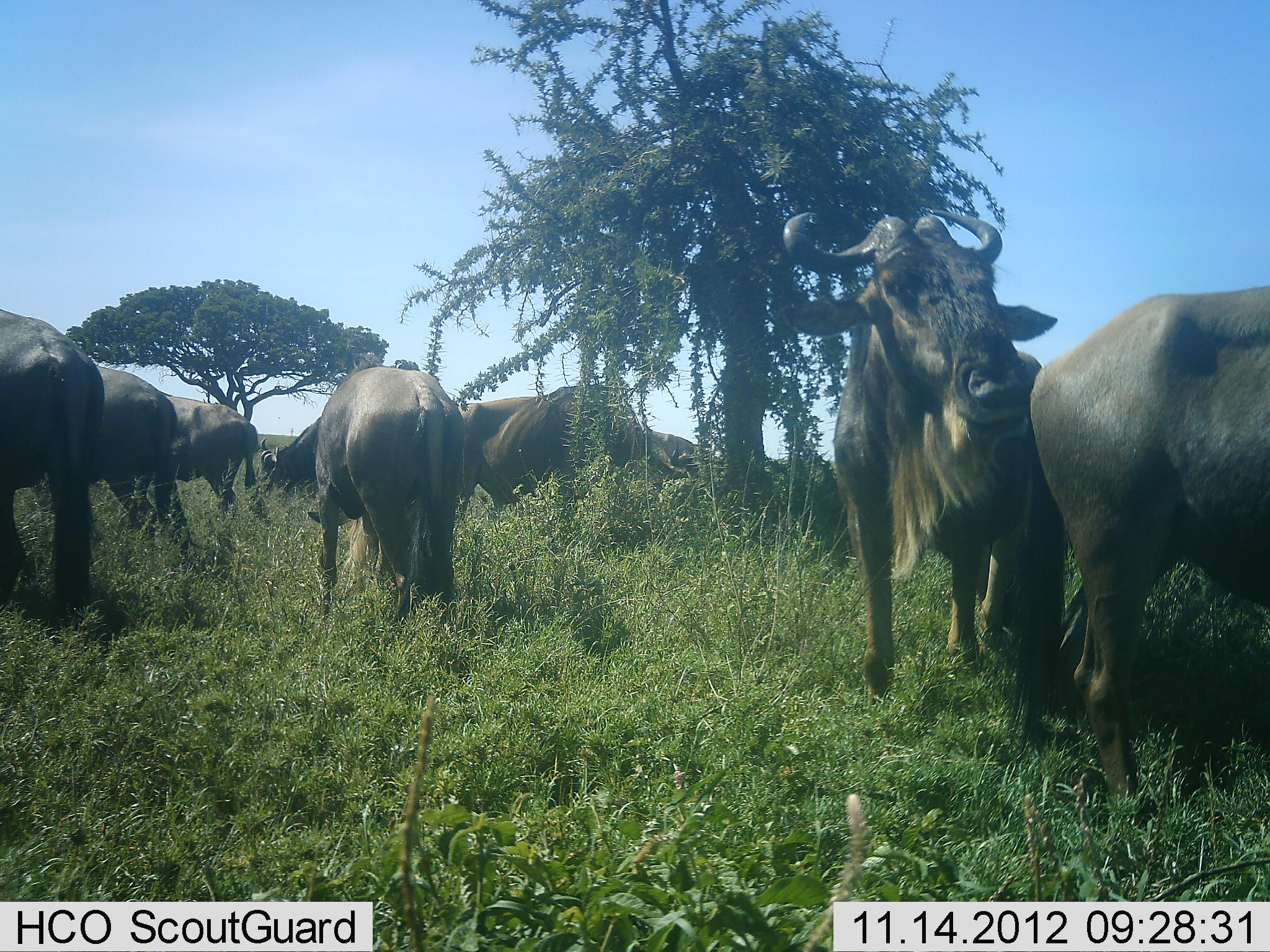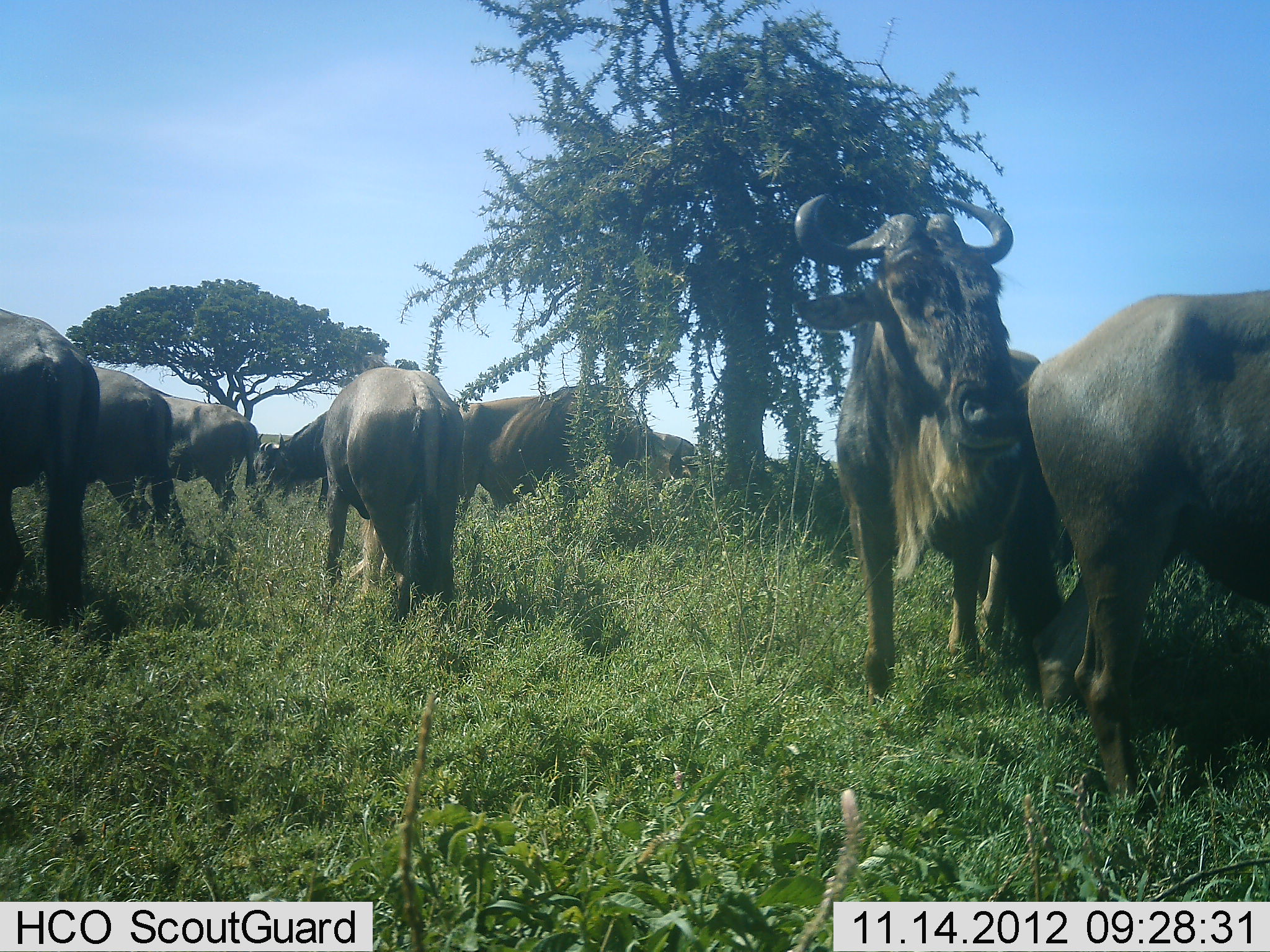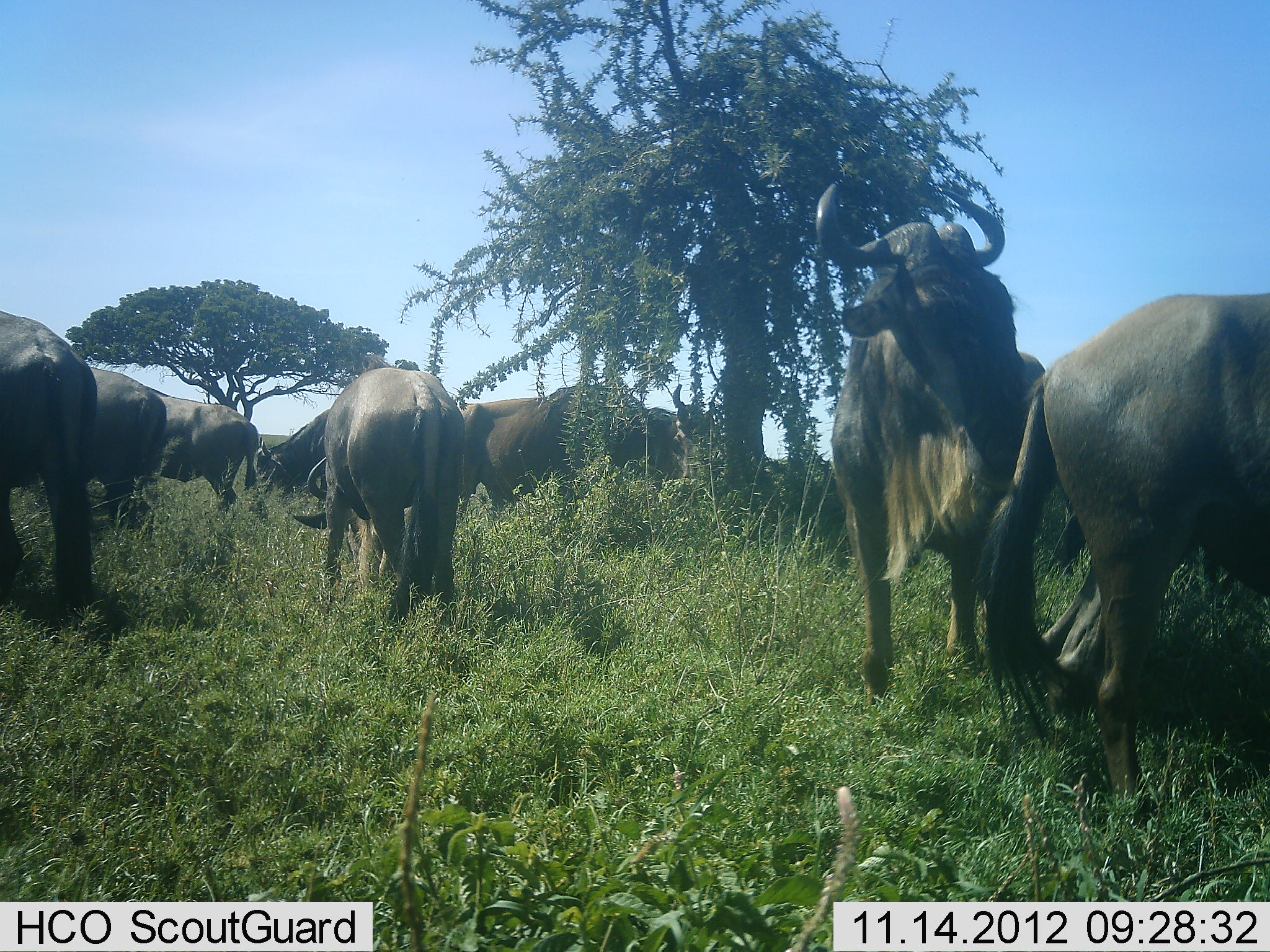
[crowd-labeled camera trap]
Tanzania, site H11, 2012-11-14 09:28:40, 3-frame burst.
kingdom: Animalia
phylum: Chordata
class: Mammalia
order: Artiodactyla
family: Bovidae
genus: Connochaetes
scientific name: Connochaetes taurinus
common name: blue wildebeest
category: wildebeest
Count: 9.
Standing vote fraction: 90%.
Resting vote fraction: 10%.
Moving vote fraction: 10%.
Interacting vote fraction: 20%.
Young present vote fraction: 0%.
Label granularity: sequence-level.